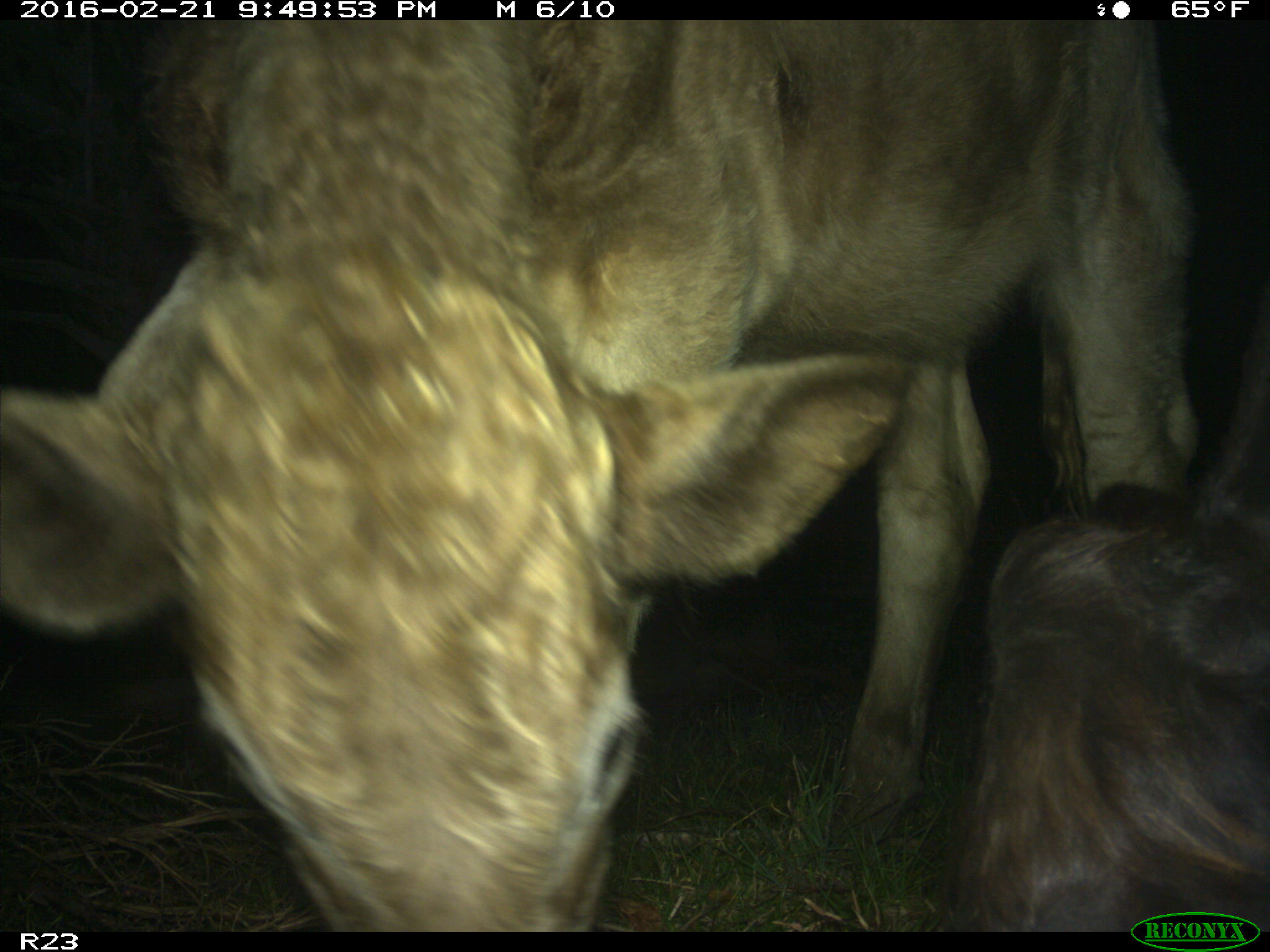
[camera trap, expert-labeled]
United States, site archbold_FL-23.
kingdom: Animalia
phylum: Chordata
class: Mammalia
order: Artiodactyla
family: Bovidae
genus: Bos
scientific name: Bos taurus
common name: domestic cow